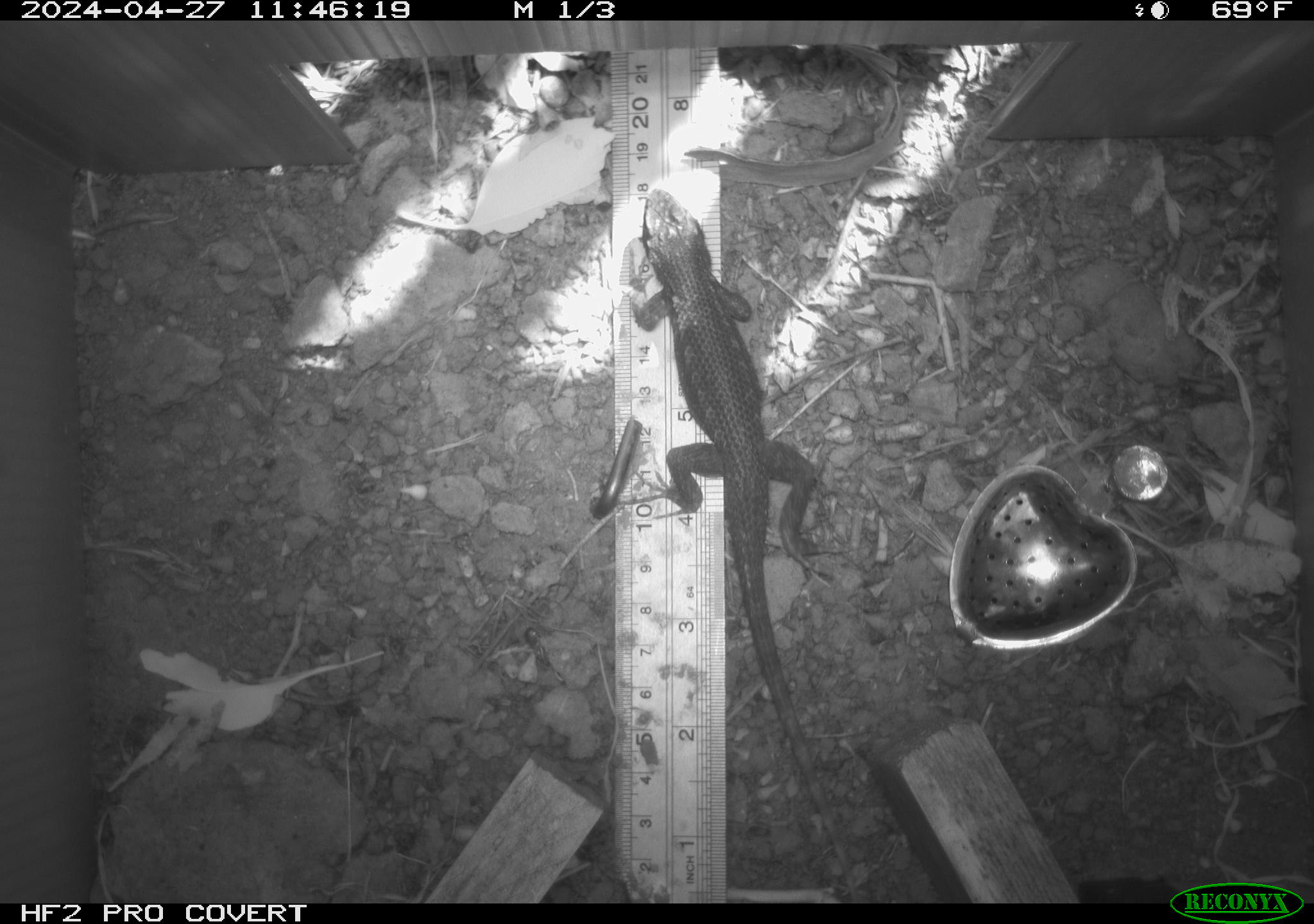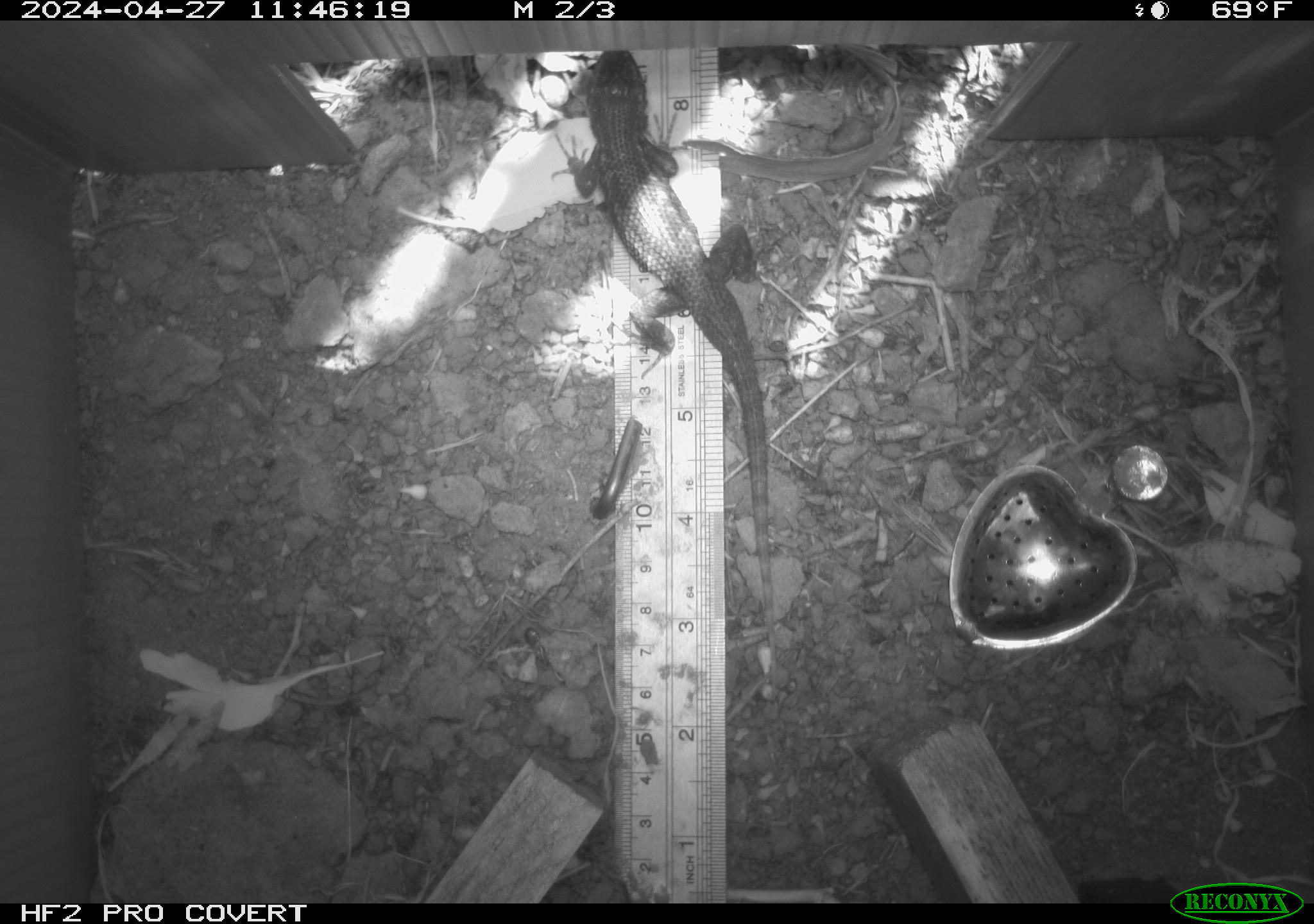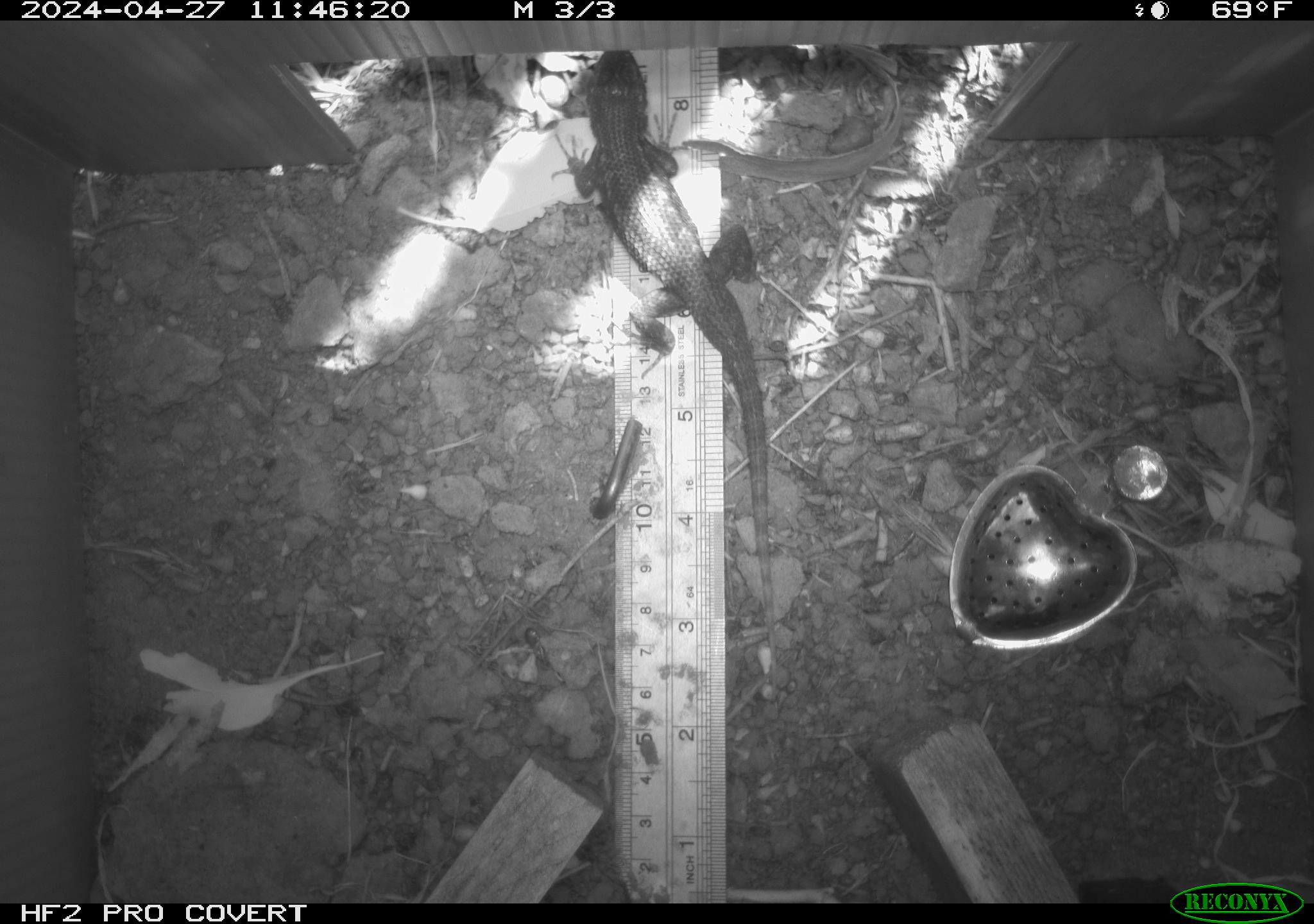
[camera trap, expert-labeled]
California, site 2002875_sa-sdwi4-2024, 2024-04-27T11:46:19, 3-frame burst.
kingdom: Animalia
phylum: Chordata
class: Reptilia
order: Squamata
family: Phrynosomatidae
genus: Sceloporus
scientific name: Sceloporus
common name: spiny lizards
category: sceloporus species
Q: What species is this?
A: Sceloporus species (spiny lizards) (Sceloporus).